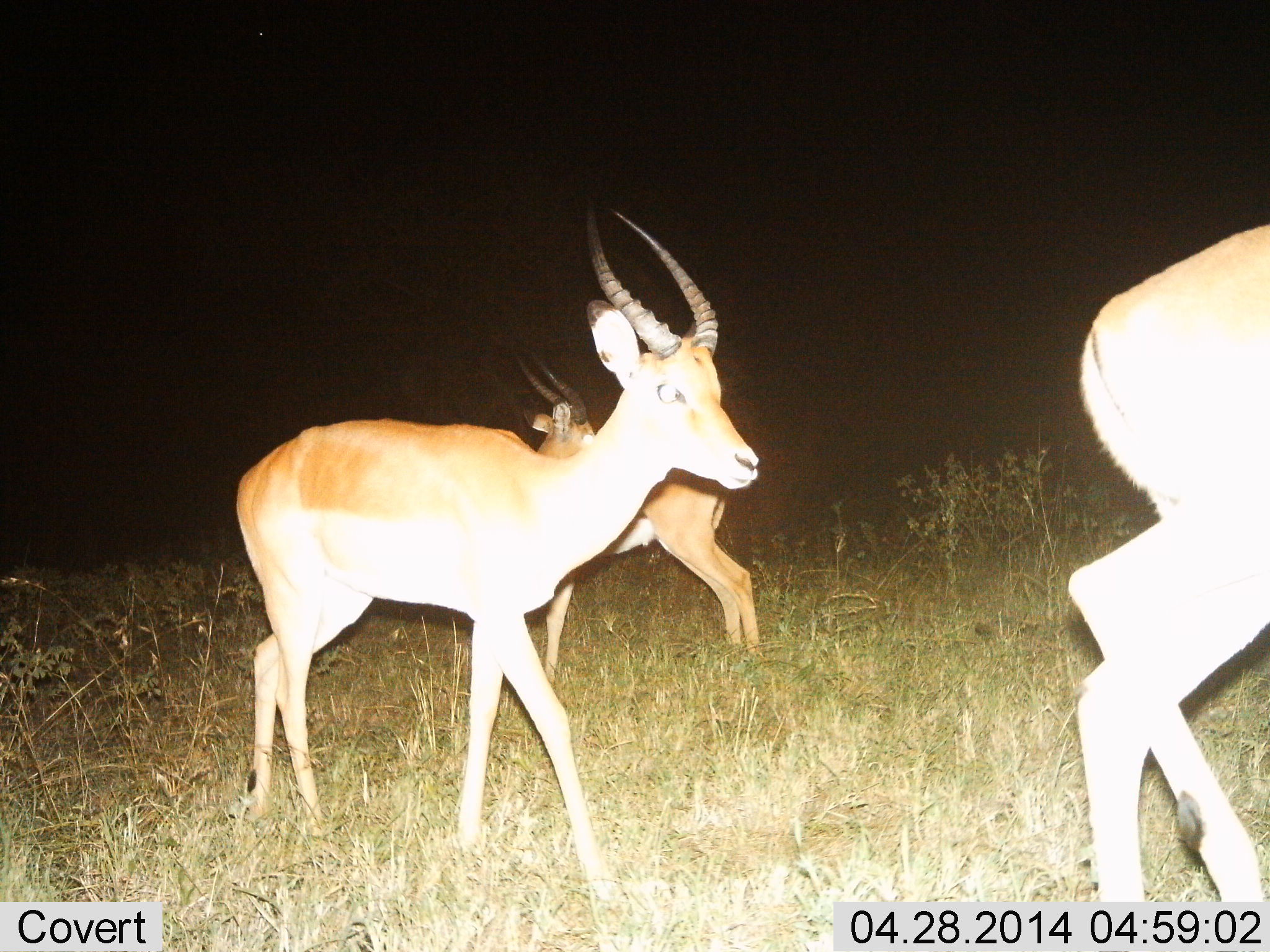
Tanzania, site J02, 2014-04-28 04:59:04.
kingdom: Animalia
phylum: Chordata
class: Mammalia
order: Artiodactyla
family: Bovidae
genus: Aepyceros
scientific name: Aepyceros melampus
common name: impala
Impala (Aepyceros melampus), count 3. Behavior (volunteer vote fractions): standing 70%, resting 0%, moving 80%, interacting 0%. Young present (vote fraction): 0%. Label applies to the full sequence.